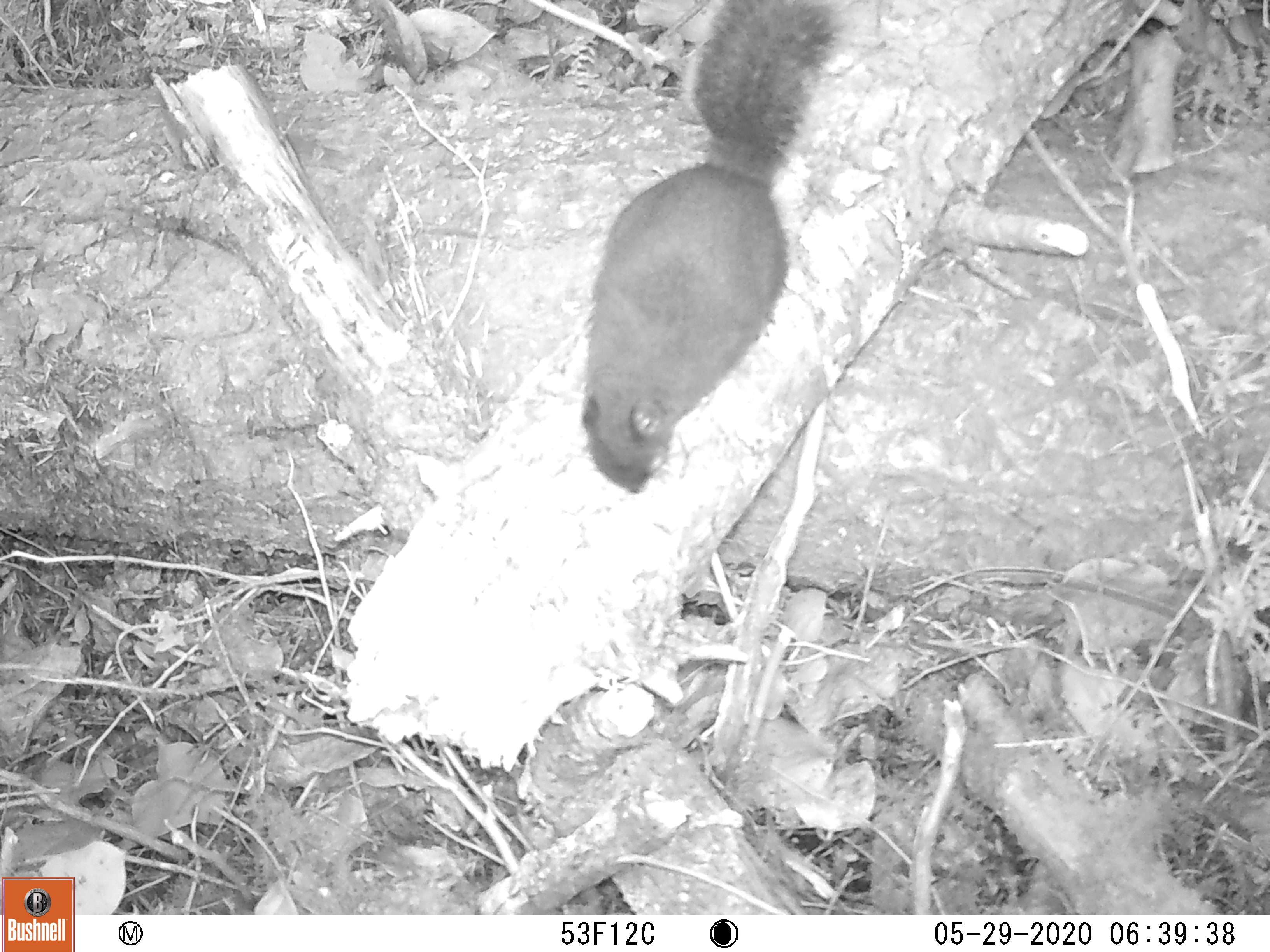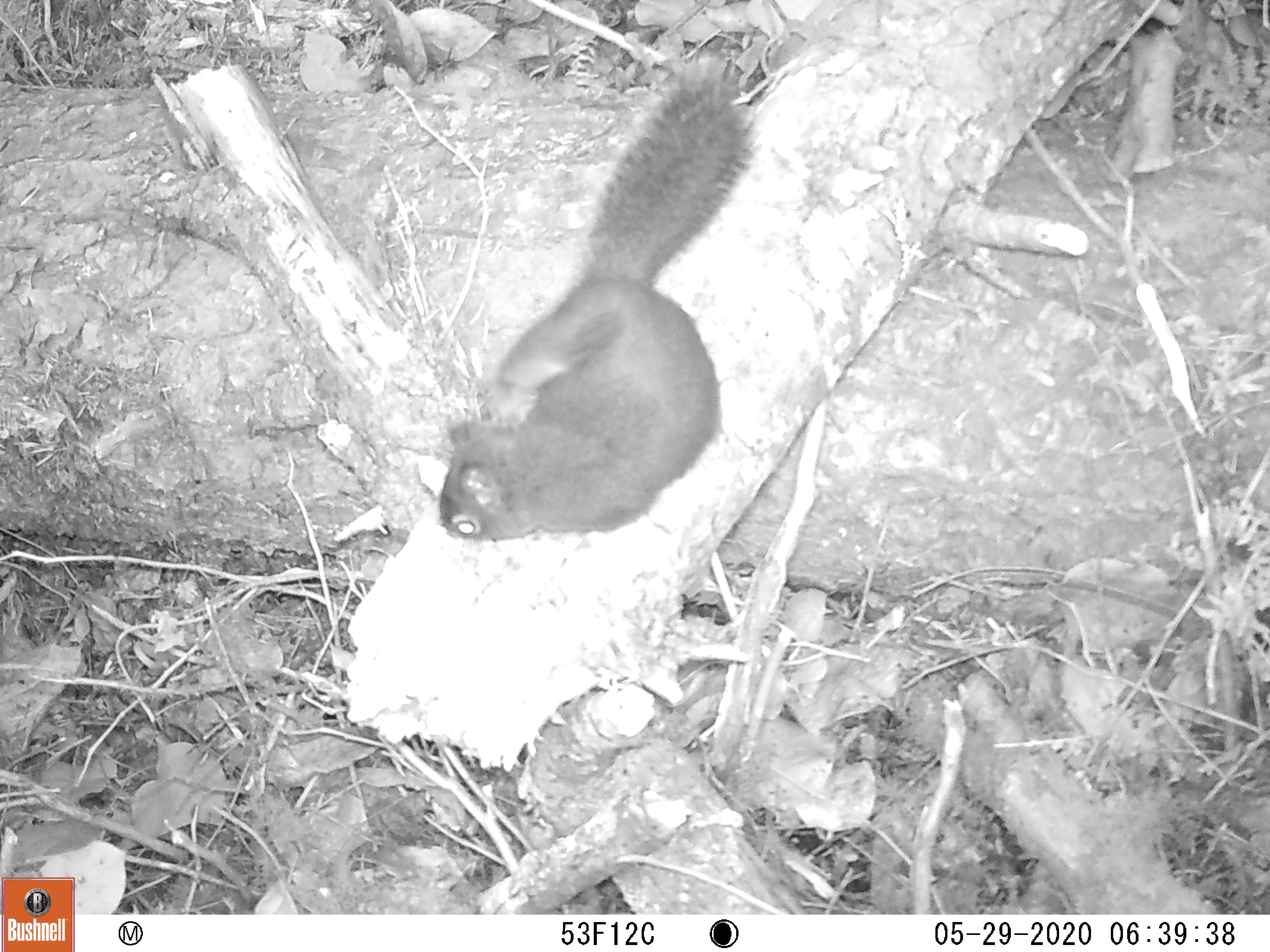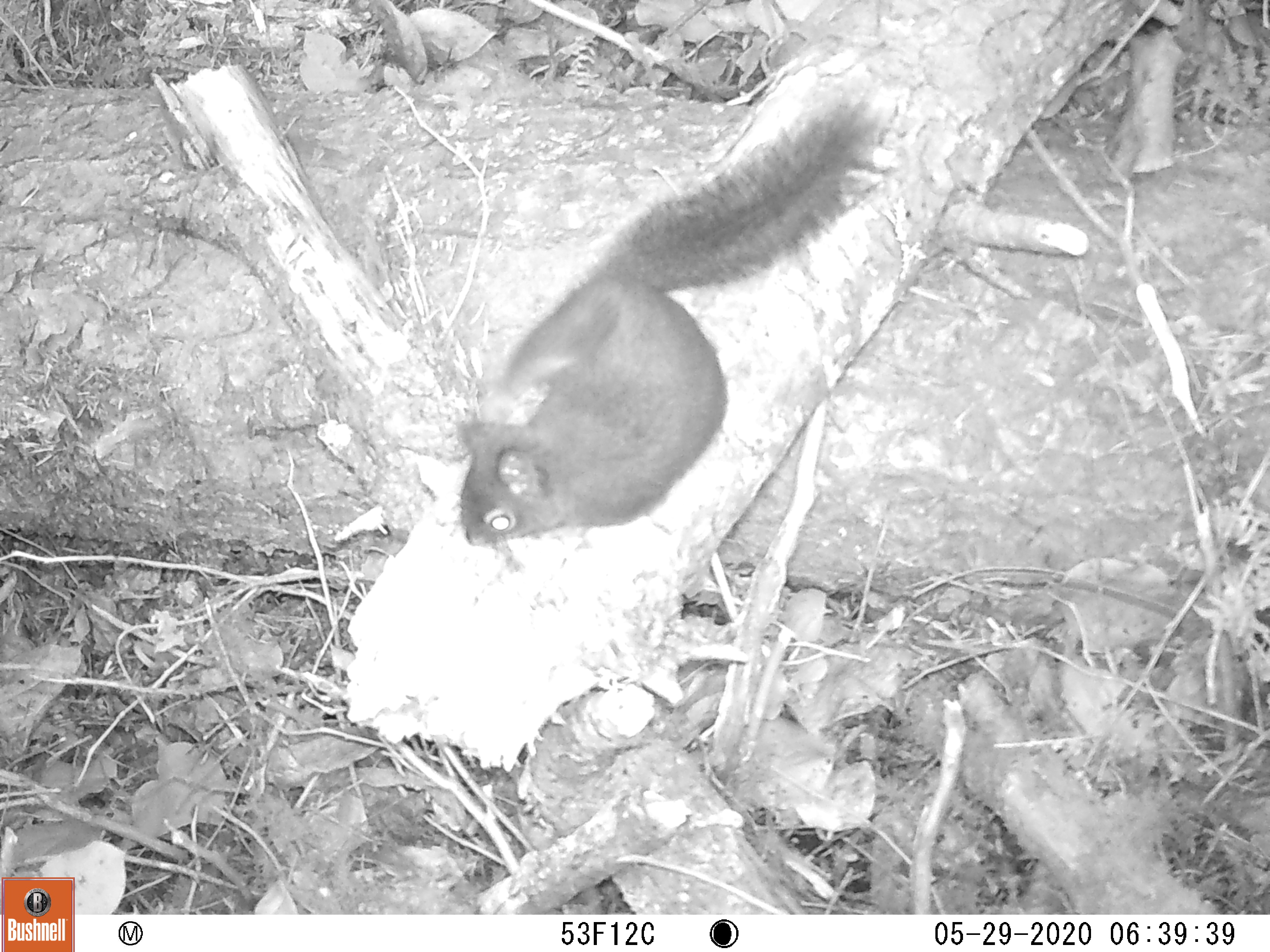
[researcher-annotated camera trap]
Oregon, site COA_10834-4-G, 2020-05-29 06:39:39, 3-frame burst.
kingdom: Animalia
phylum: Chordata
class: Mammalia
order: Rodentia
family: Sciuridae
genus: Tamiasciurus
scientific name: Tamiasciurus douglasii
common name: douglas squirrel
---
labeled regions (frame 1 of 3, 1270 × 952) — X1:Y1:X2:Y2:
douglas squirrel: 572:3:838:498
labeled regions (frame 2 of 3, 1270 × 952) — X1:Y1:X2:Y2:
douglas squirrel: 435:80:755:546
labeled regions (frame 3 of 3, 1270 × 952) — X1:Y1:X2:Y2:
douglas squirrel: 450:98:883:551